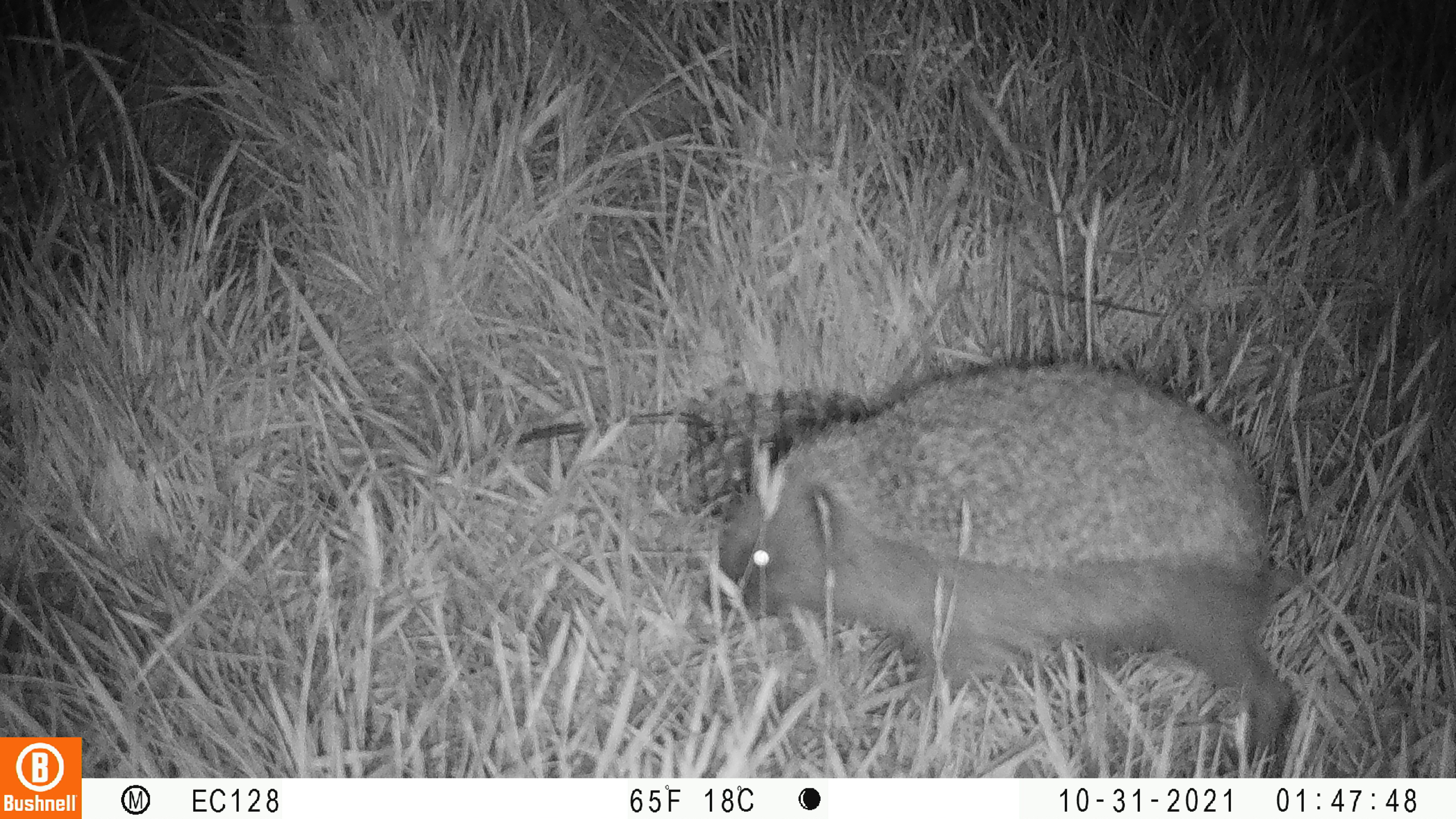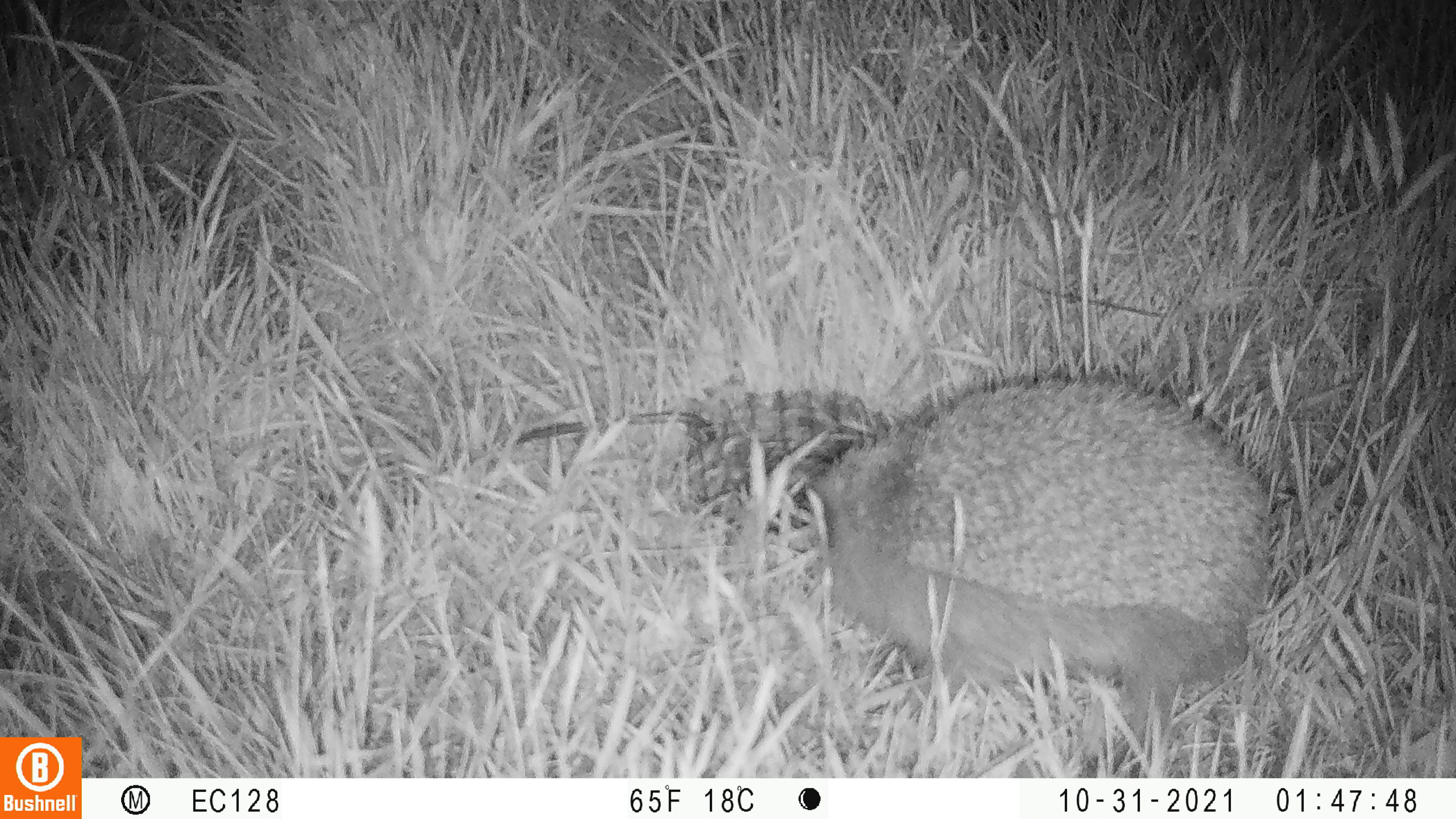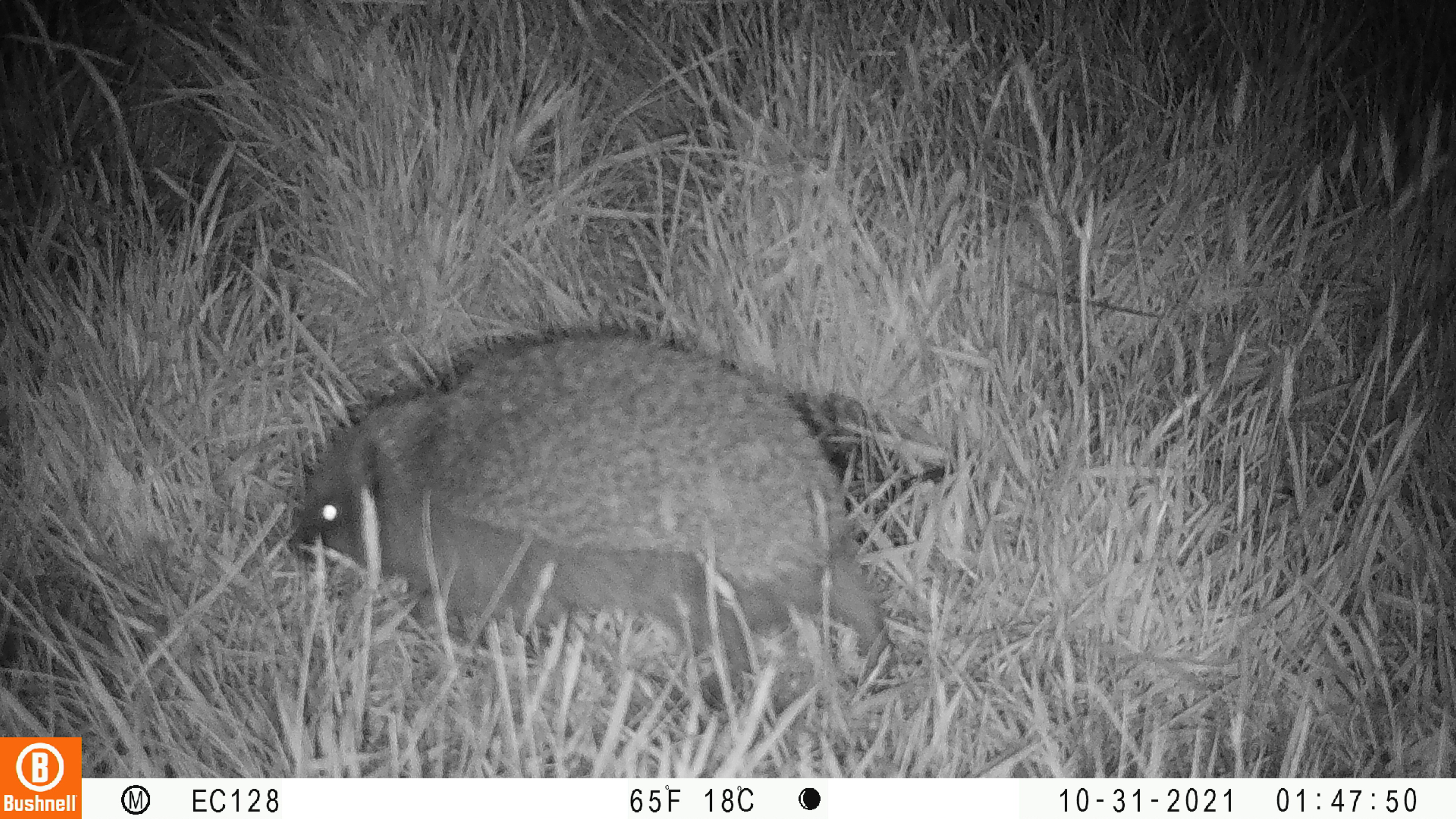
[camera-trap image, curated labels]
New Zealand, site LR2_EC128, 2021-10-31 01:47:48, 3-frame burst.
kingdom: Animalia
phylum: Chordata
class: Mammalia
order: Eulipotyphla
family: Erinaceidae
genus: Erinaceus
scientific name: Erinaceus europaeus europaeus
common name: european hedgehog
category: hedgehog